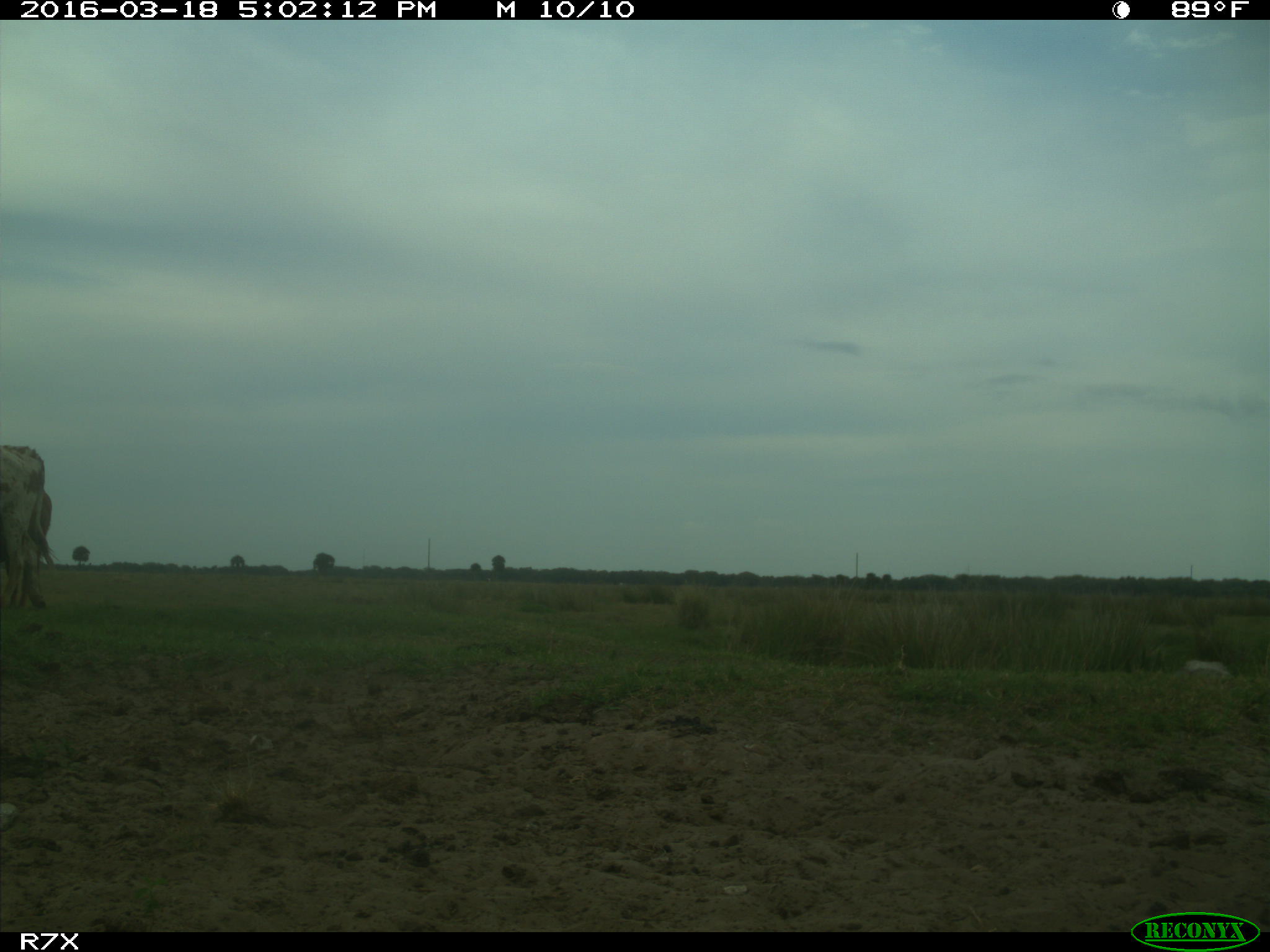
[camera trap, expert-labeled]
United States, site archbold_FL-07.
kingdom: Animalia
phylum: Chordata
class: Mammalia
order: Artiodactyla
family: Bovidae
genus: Bos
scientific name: Bos taurus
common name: domestic cow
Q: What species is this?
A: Bos taurus (domestic cow).